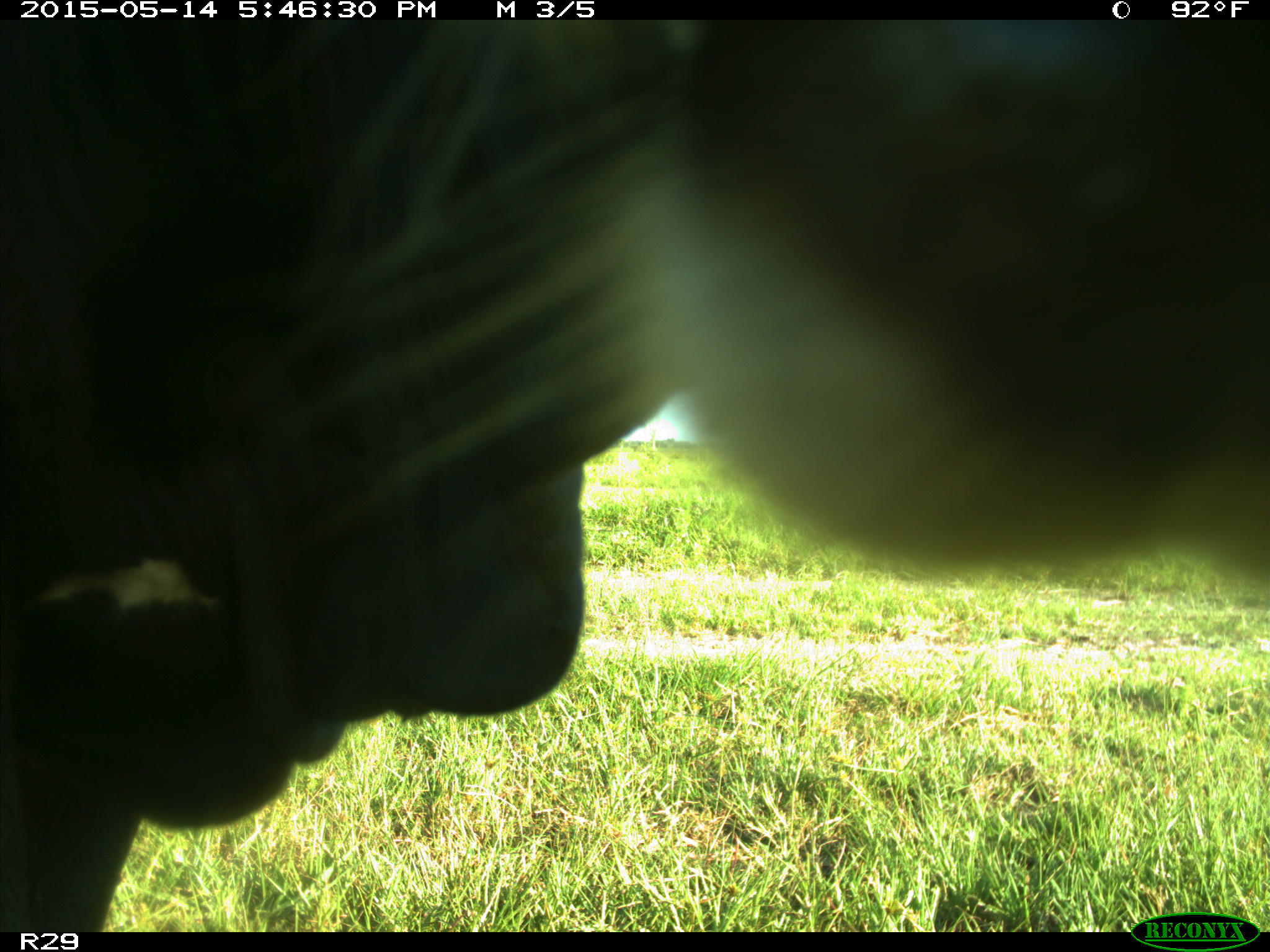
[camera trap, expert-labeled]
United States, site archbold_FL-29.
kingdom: Animalia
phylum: Chordata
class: Mammalia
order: Artiodactyla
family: Bovidae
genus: Bos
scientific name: Bos taurus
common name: domestic cow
Bos taurus (domestic cow).